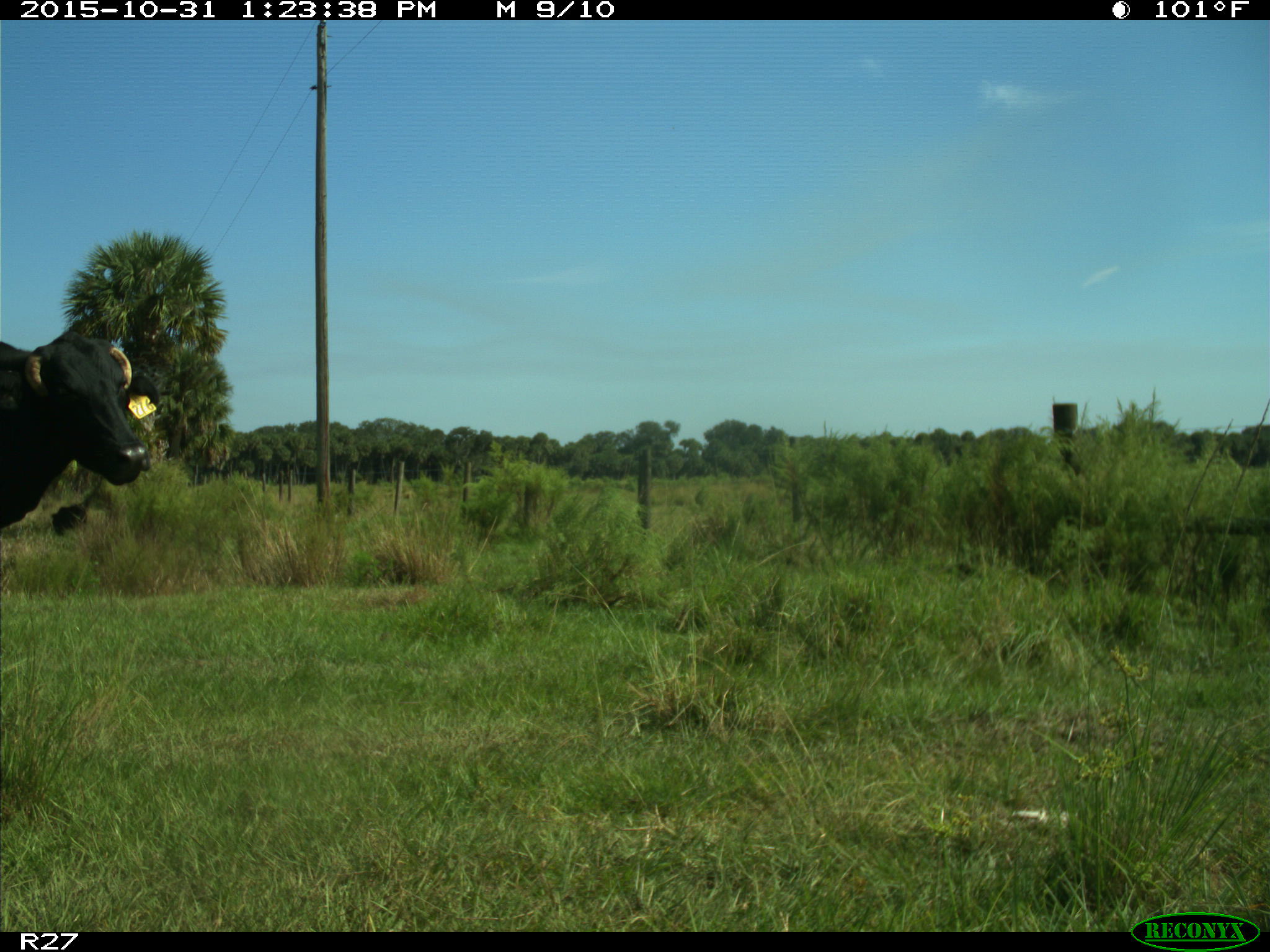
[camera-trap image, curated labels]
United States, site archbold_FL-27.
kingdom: Animalia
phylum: Chordata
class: Mammalia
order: Artiodactyla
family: Bovidae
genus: Bos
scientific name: Bos taurus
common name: domestic cow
Bos taurus (domestic cow).